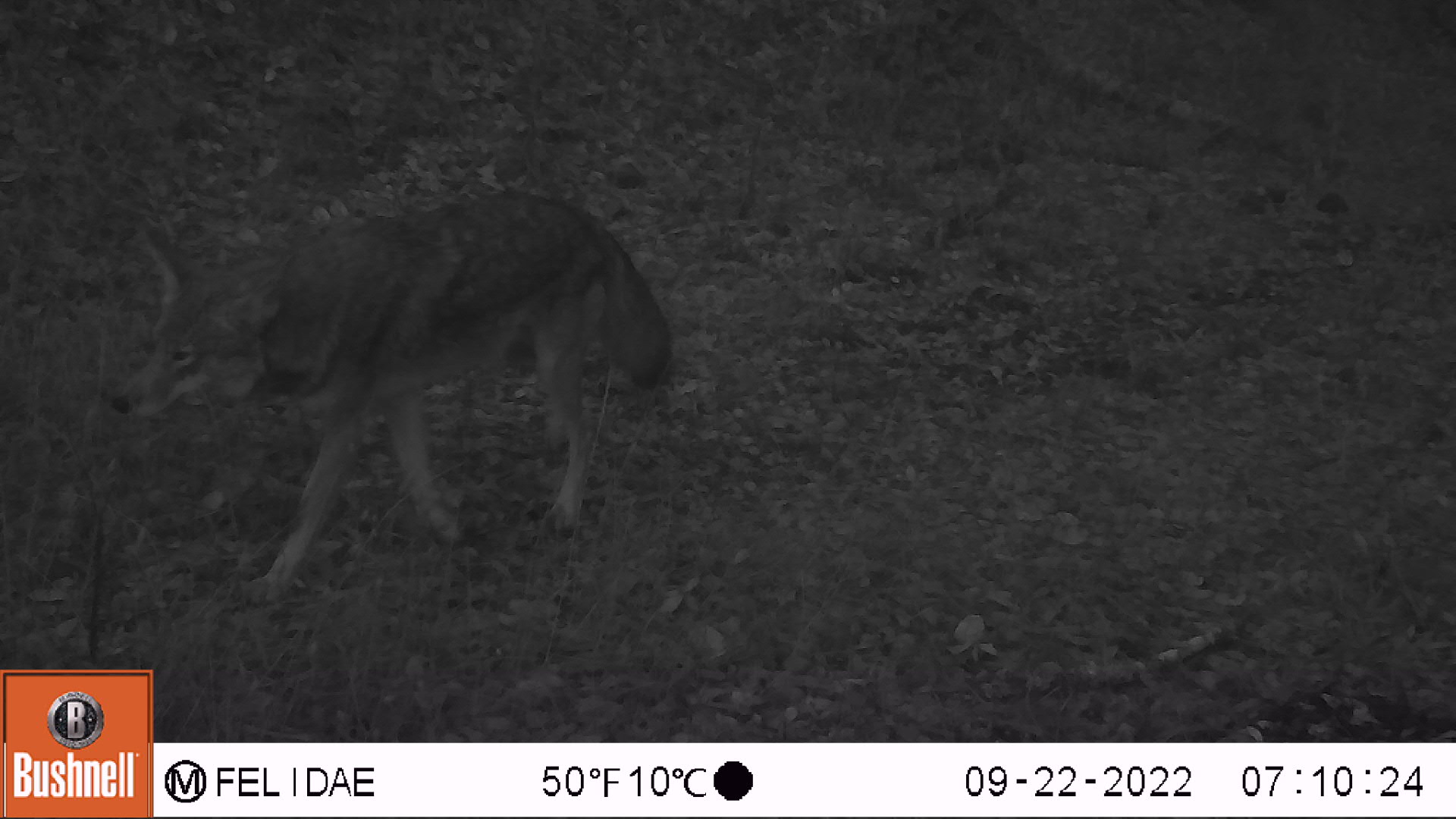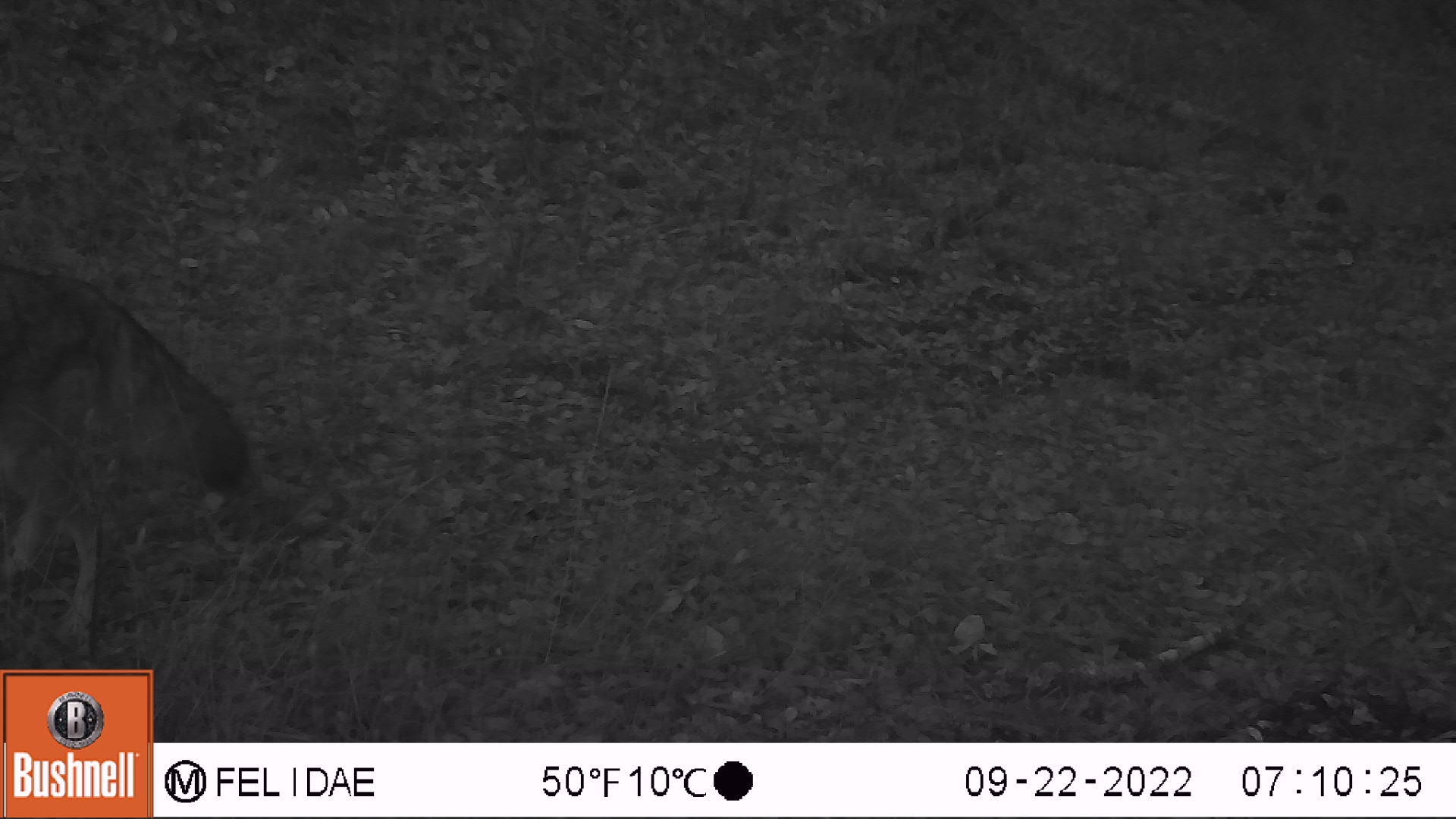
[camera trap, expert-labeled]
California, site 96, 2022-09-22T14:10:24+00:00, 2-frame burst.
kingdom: Animalia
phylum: Chordata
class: Mammalia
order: Carnivora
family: Canidae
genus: Canis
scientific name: Canis latrans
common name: coyote